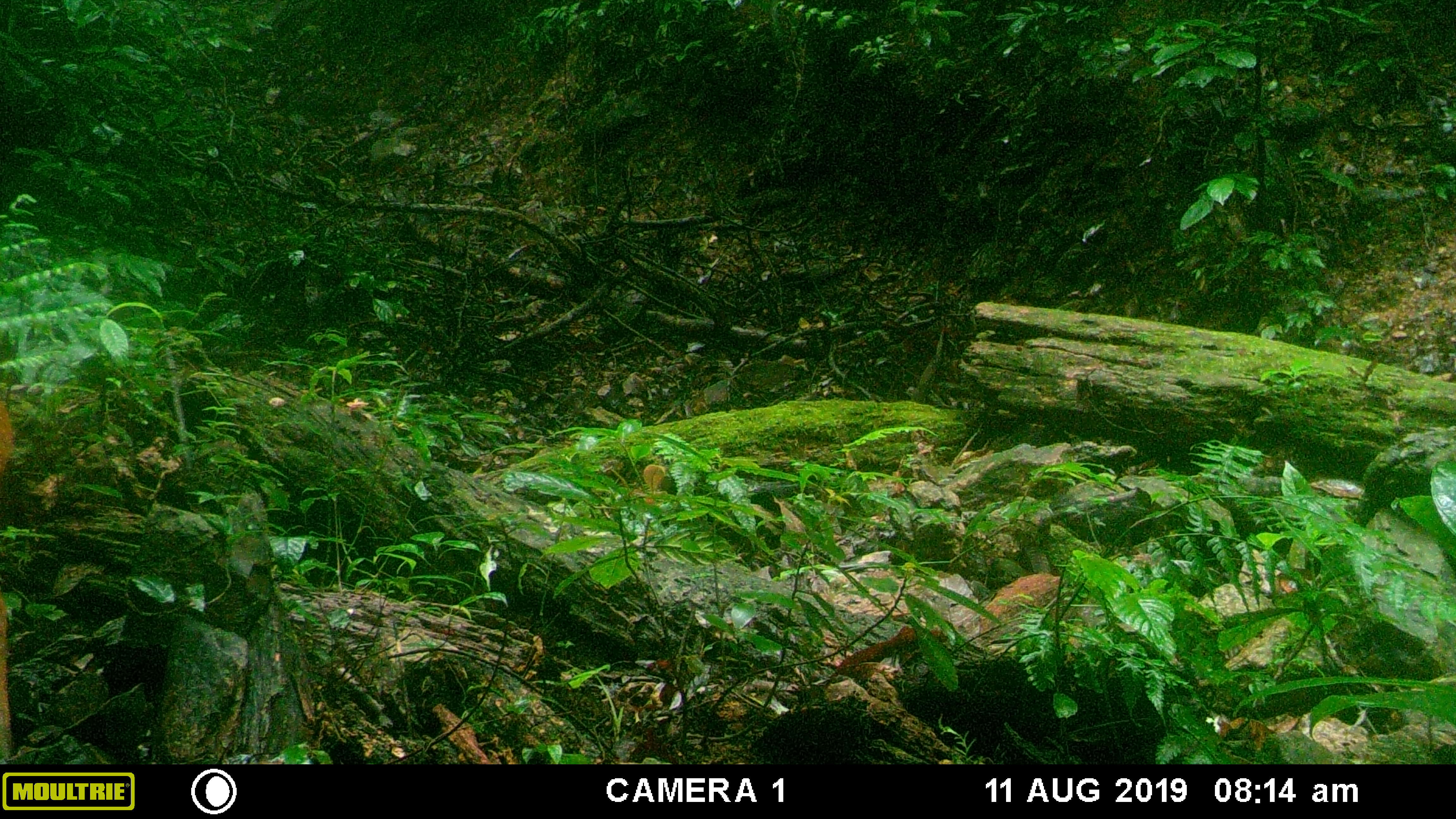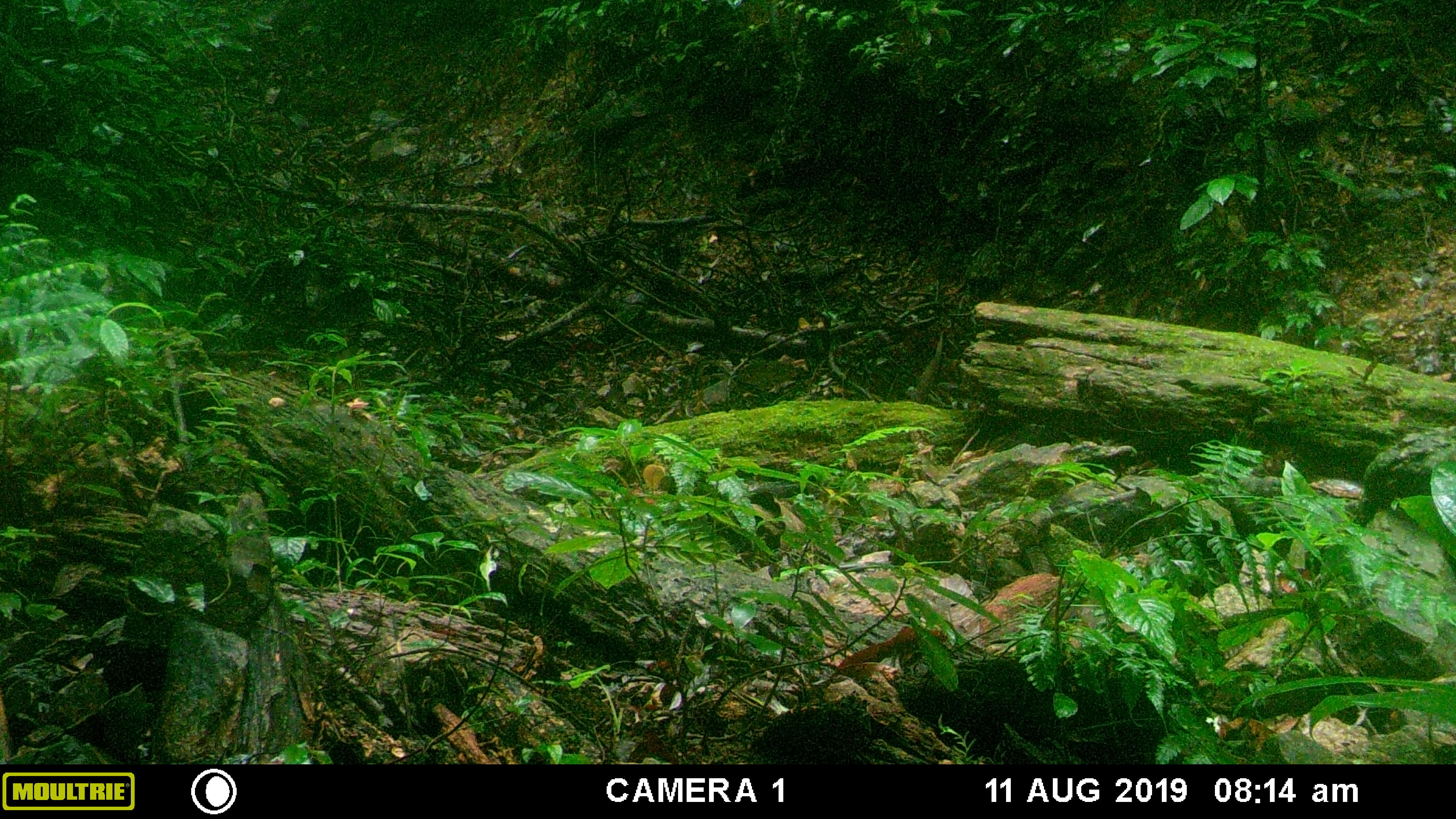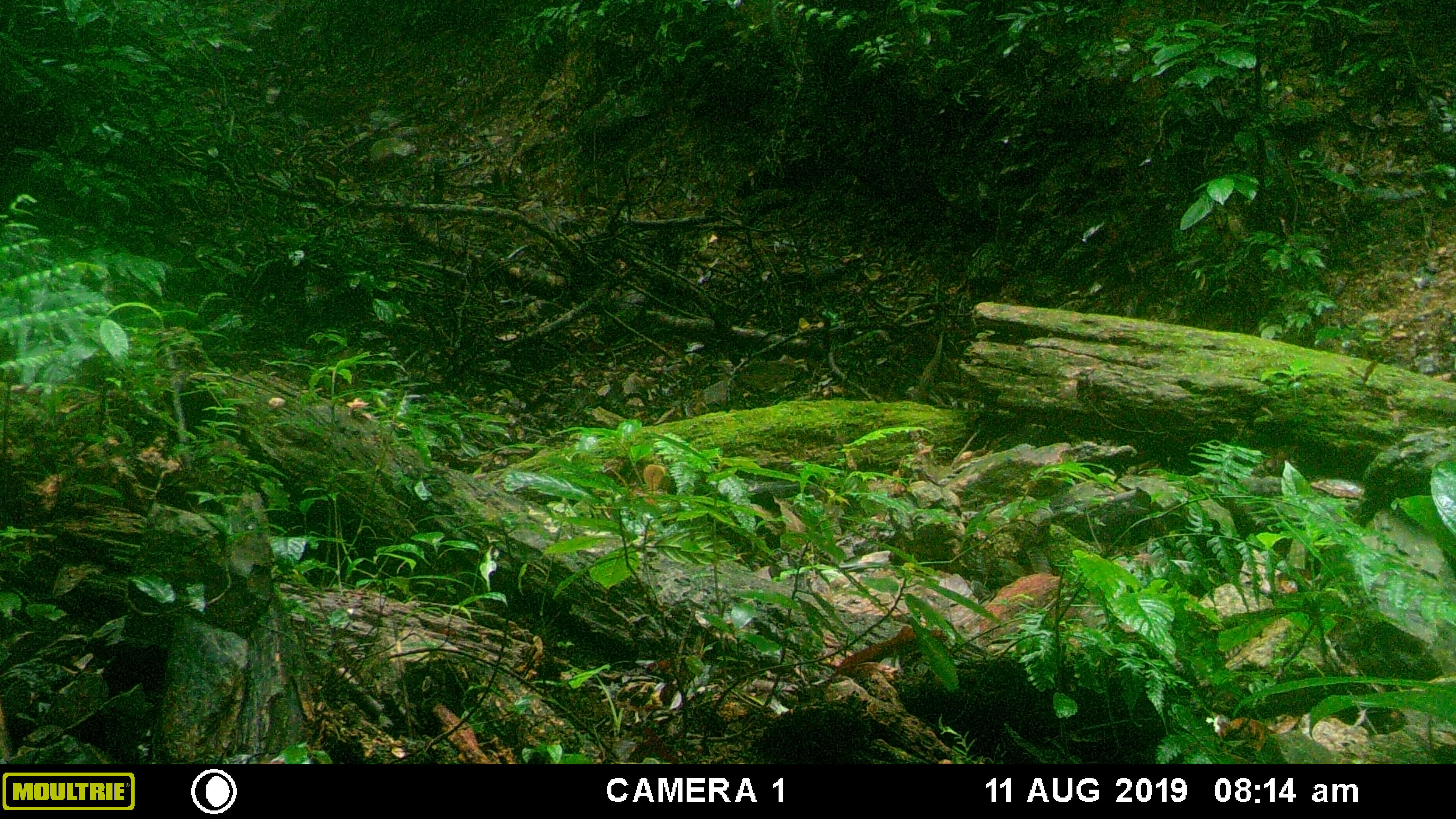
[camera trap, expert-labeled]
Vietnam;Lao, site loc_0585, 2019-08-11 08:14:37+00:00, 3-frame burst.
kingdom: Animalia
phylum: Chordata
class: Mammalia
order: Artiodactyla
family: Cervidae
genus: Muntiacus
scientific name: Muntiacus muntjak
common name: red muntjac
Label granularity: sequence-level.